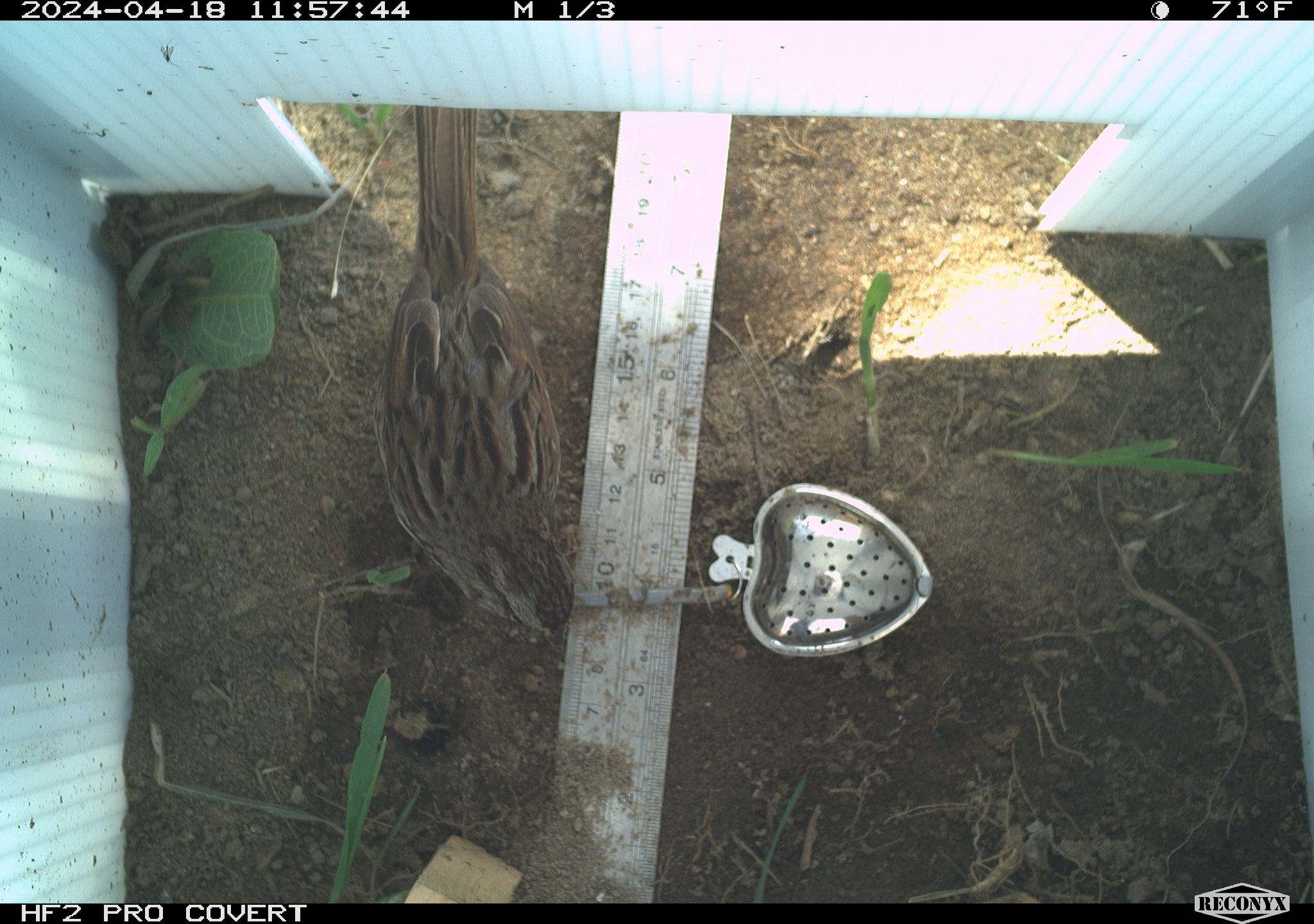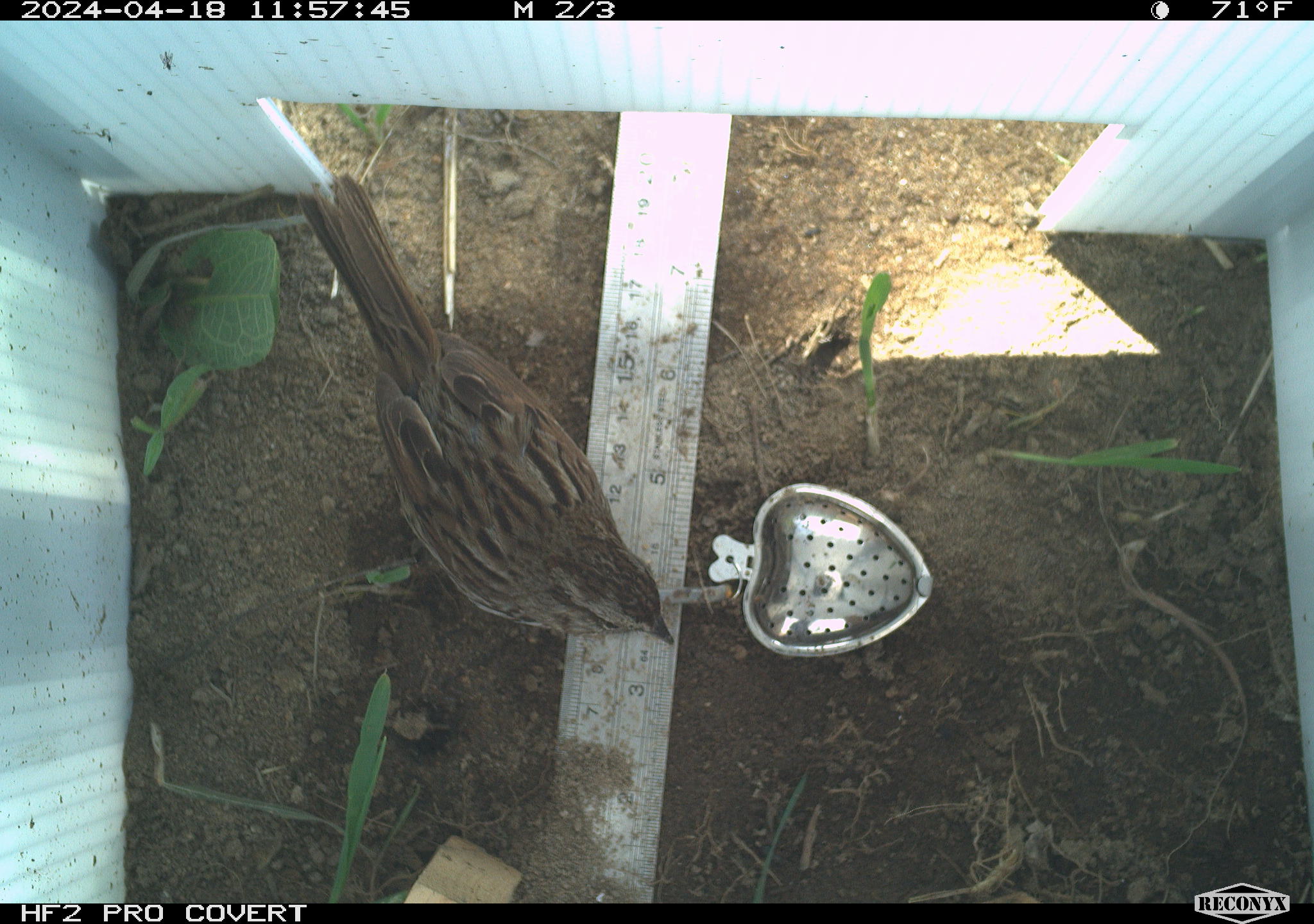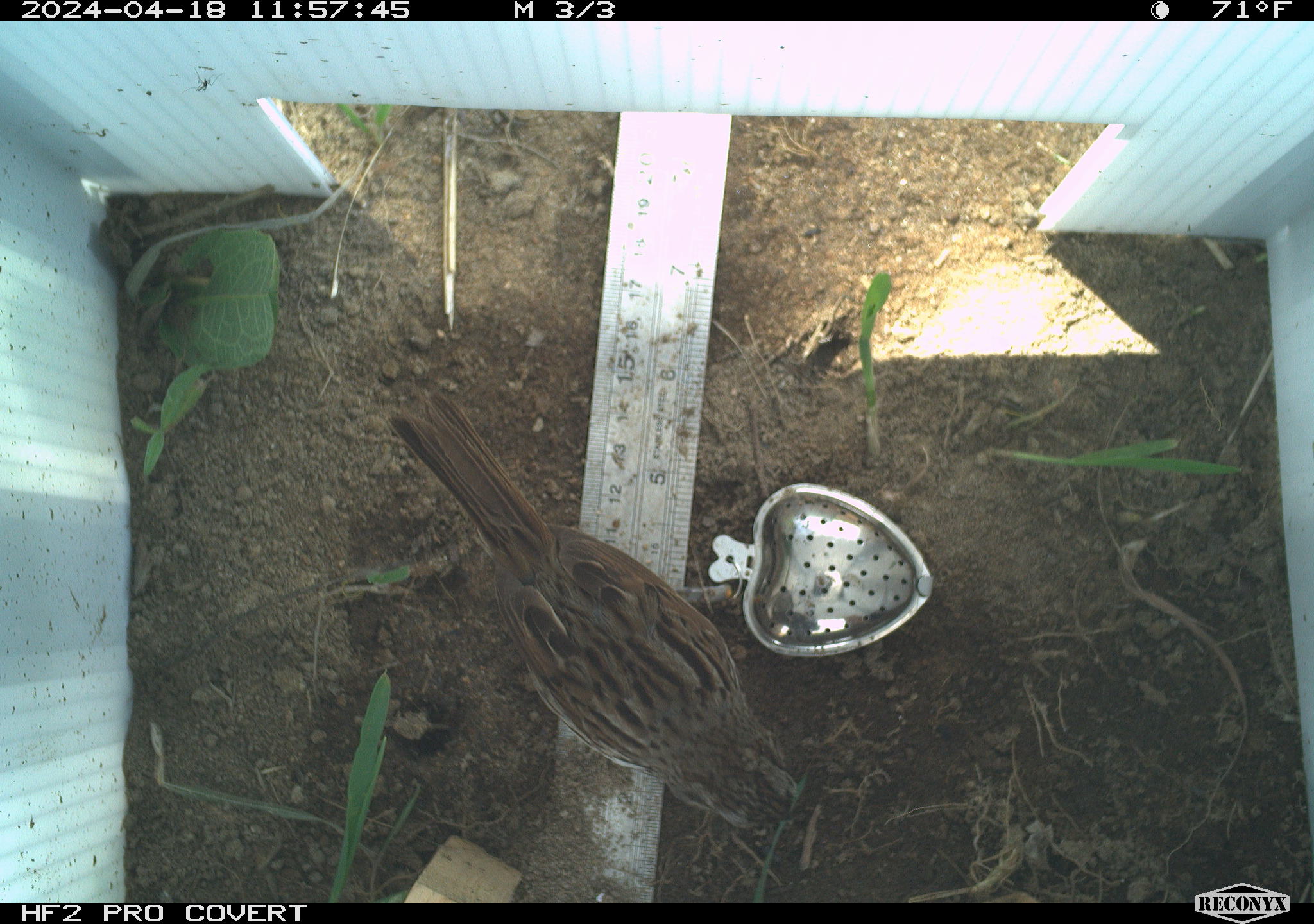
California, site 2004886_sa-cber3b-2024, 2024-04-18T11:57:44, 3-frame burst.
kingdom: Animalia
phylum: Chordata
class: Aves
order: Passeriformes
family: Passerellidae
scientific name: Passerellidae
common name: new world sparrows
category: passerellidae family